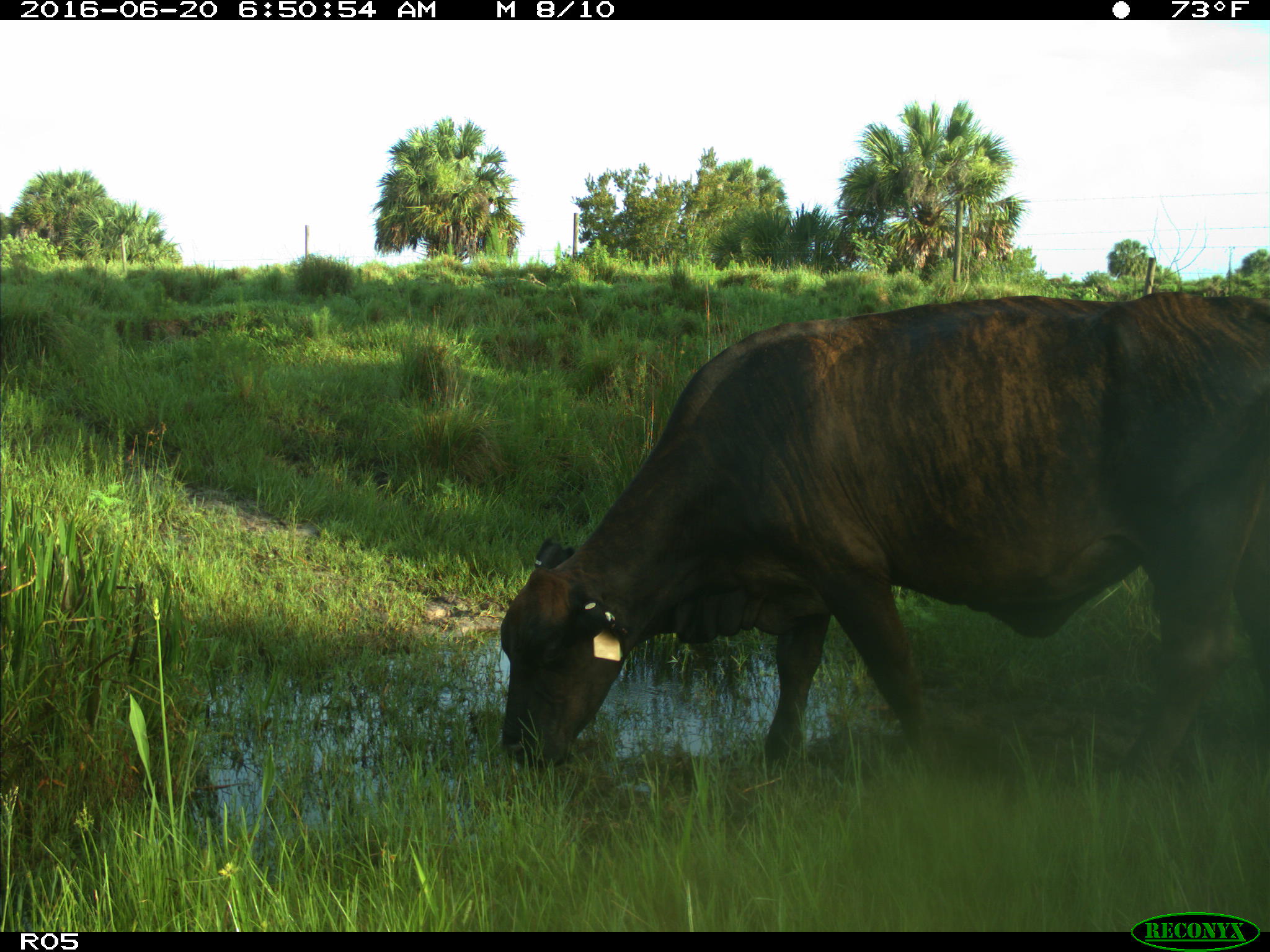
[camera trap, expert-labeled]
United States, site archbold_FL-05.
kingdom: Animalia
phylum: Chordata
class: Mammalia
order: Artiodactyla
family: Bovidae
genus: Bos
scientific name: Bos taurus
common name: domestic cow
Bos taurus (domestic cow).